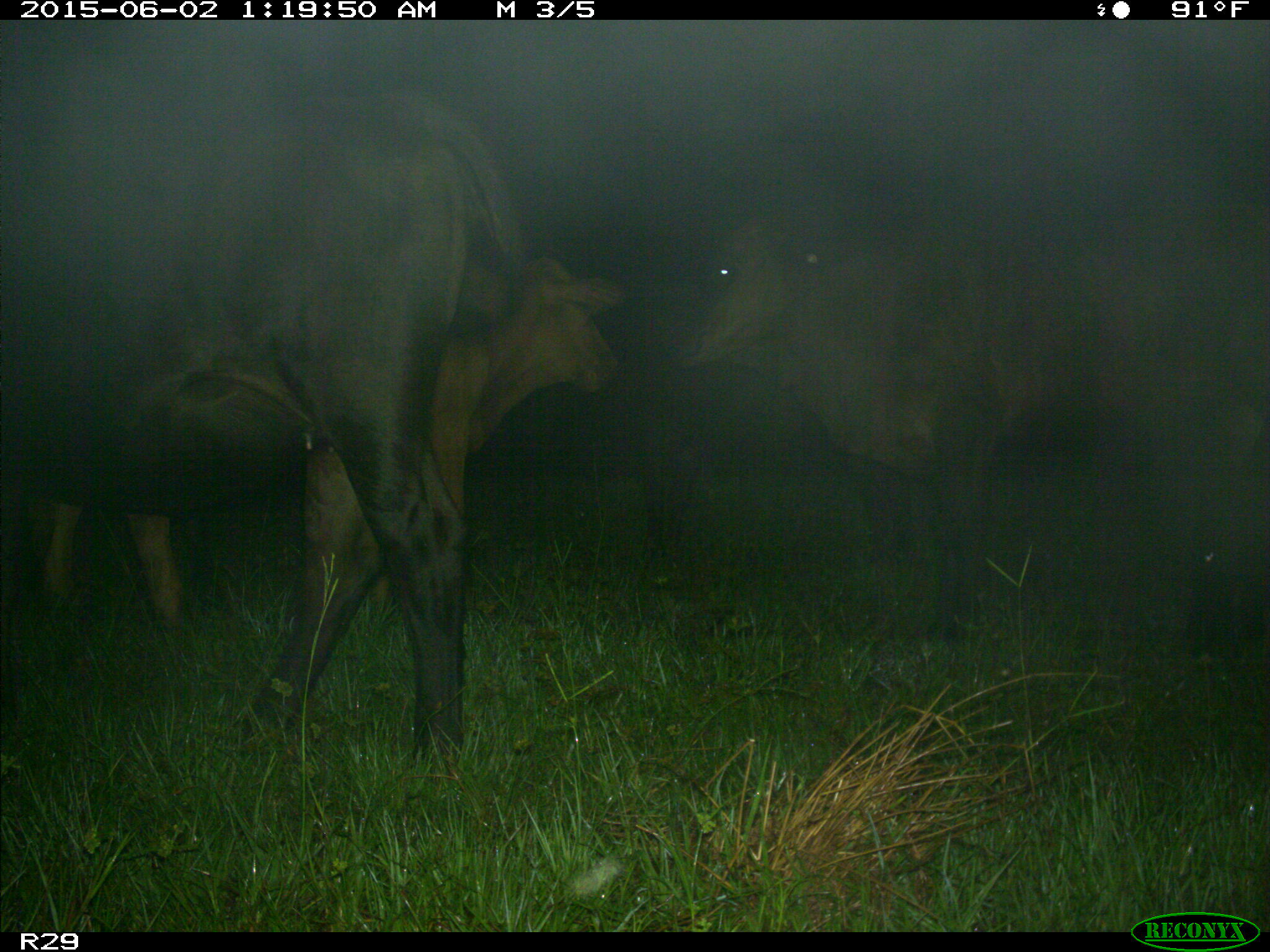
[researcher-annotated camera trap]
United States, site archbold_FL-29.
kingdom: Animalia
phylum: Chordata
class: Mammalia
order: Artiodactyla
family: Bovidae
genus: Bos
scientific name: Bos taurus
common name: domestic cow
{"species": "Bos taurus (domestic cow)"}